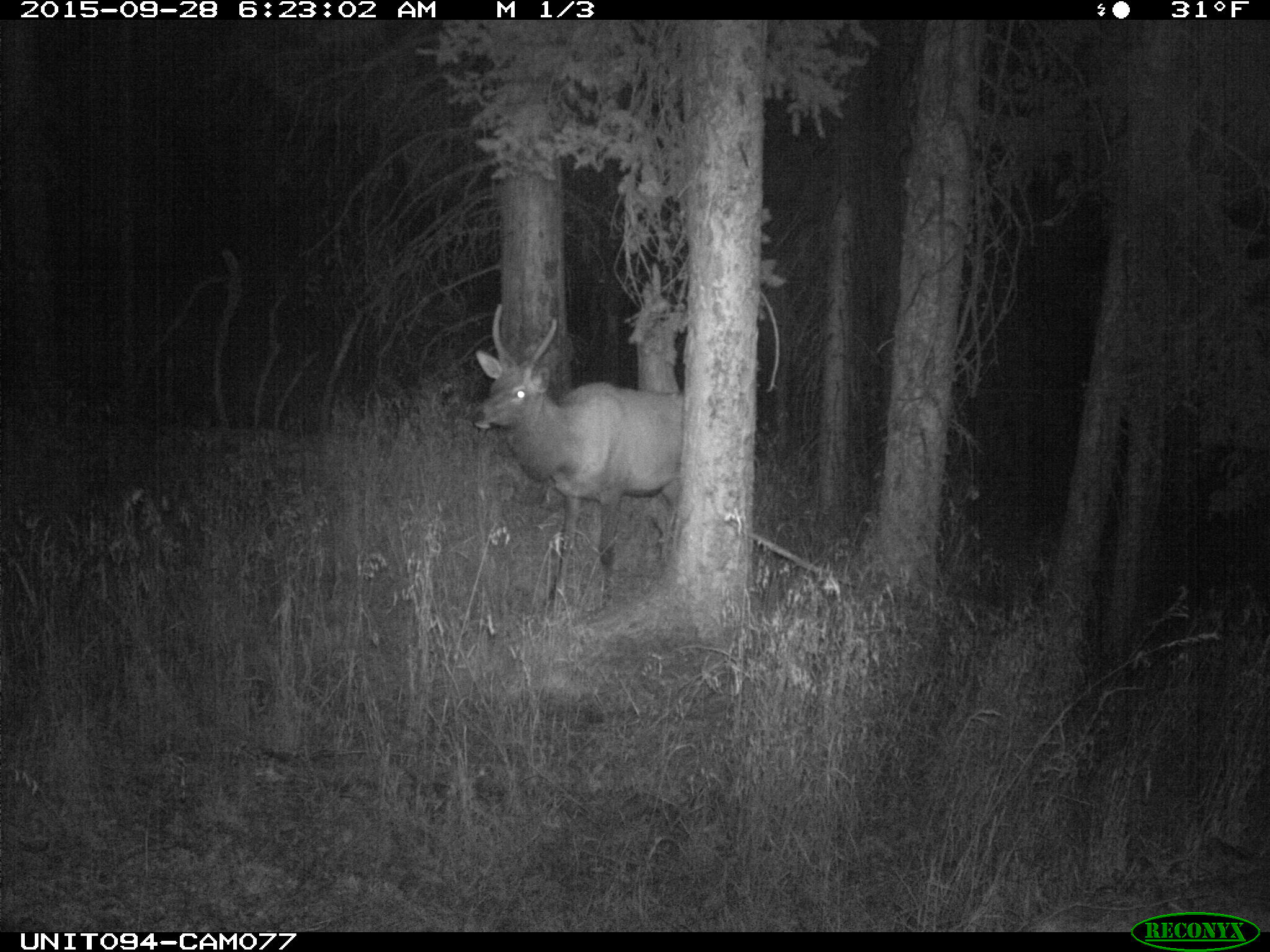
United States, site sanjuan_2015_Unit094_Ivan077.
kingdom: Animalia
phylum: Chordata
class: Mammalia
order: Artiodactyla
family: Cervidae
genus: Cervus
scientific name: Cervus elaphus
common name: red deer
Cervus elaphus (red deer).